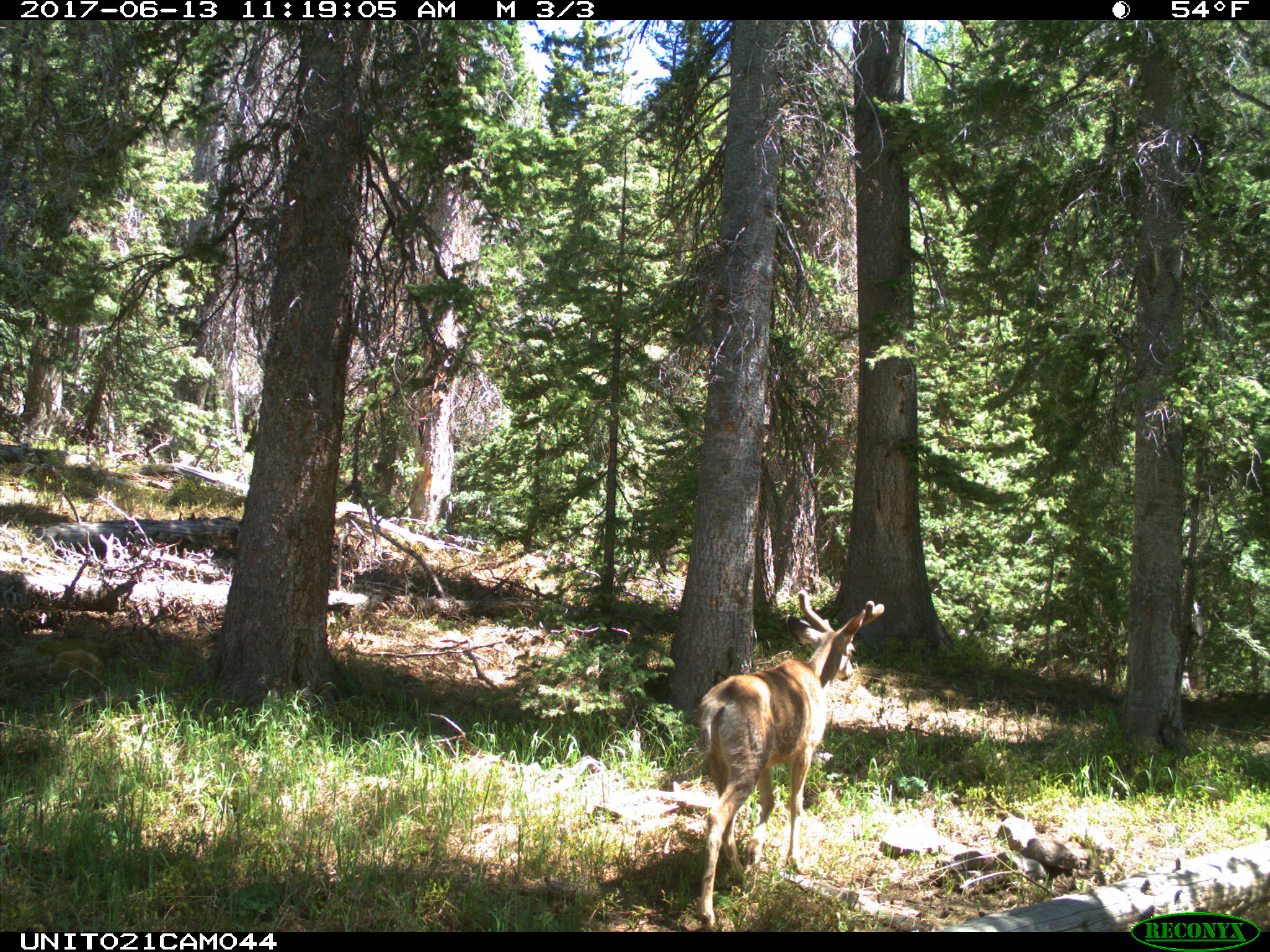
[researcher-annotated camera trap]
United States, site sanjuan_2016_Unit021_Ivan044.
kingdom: Animalia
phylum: Chordata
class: Mammalia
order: Artiodactyla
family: Cervidae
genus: Odocoileus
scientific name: Odocoileus hemionus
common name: mule deer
Odocoileus hemionus (mule deer).